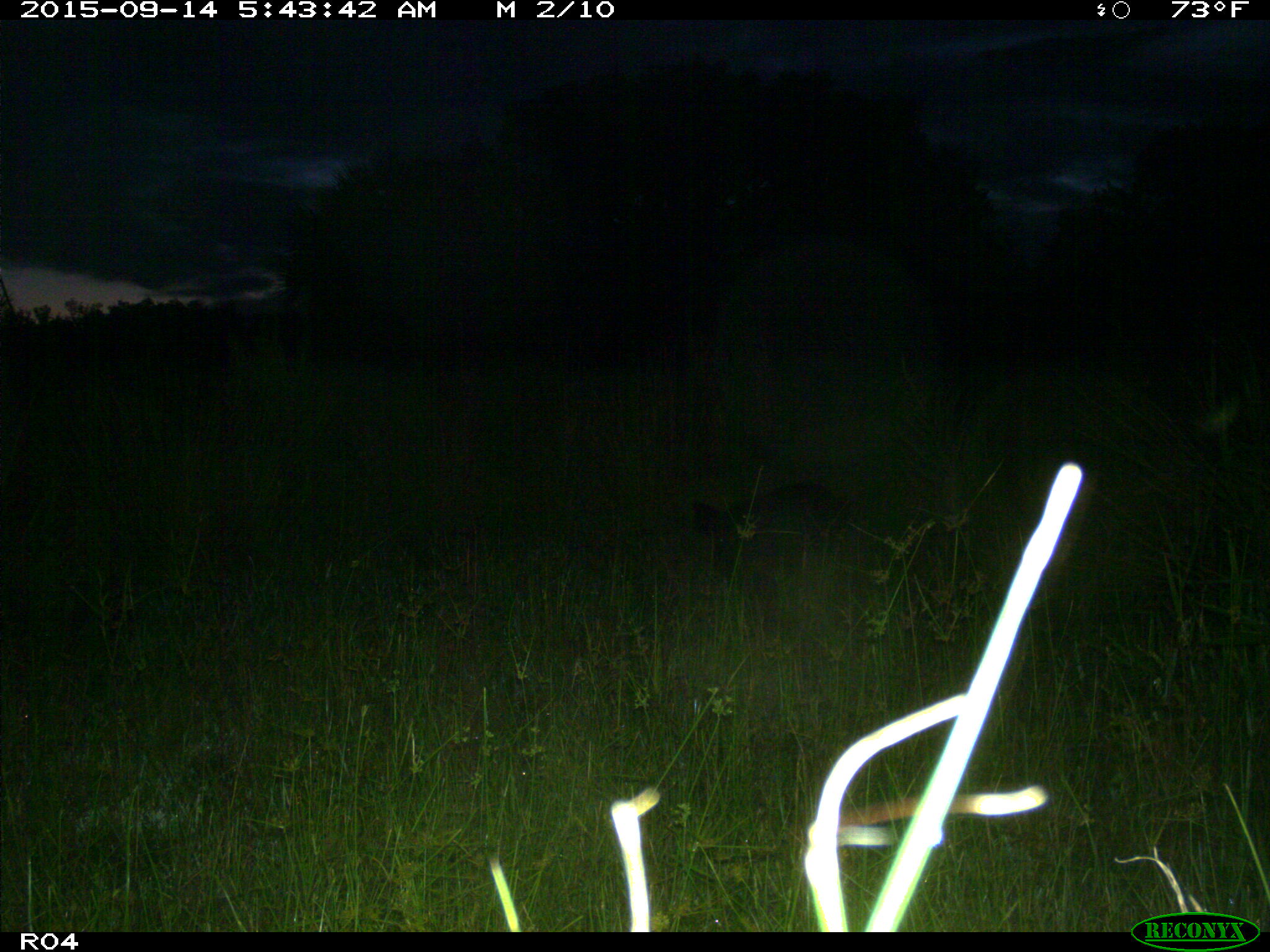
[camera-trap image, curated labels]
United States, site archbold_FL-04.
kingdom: Animalia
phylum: Chordata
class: Mammalia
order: Artiodactyla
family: Suidae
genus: Sus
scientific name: Sus scrofa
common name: wild boar